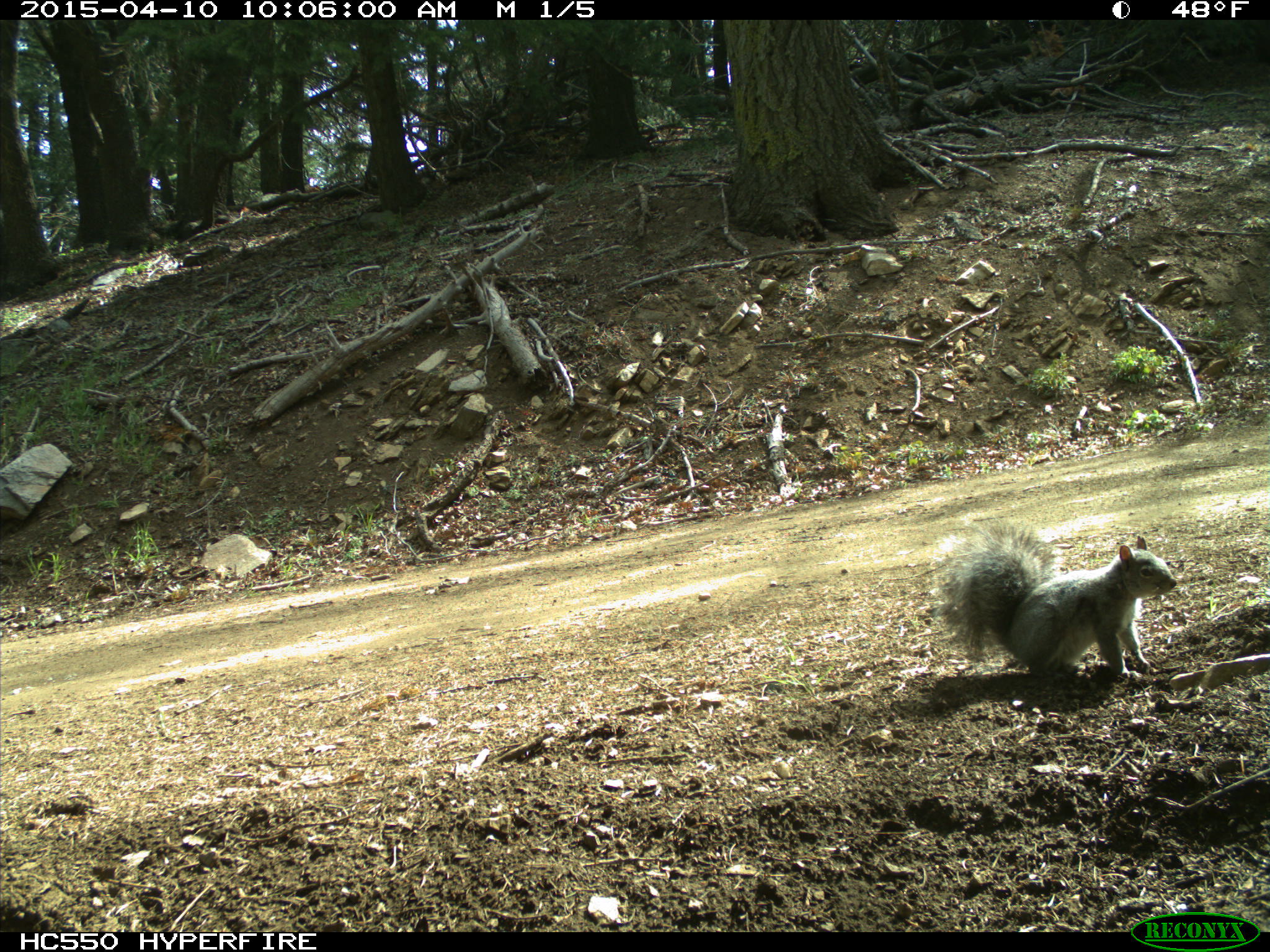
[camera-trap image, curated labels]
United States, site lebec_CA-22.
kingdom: Animalia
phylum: Chordata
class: Mammalia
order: Rodentia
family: Sciuridae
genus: Sciurus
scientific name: Sciurus carolinensis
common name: eastern gray squirrel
Sciurus carolinensis (eastern gray squirrel).